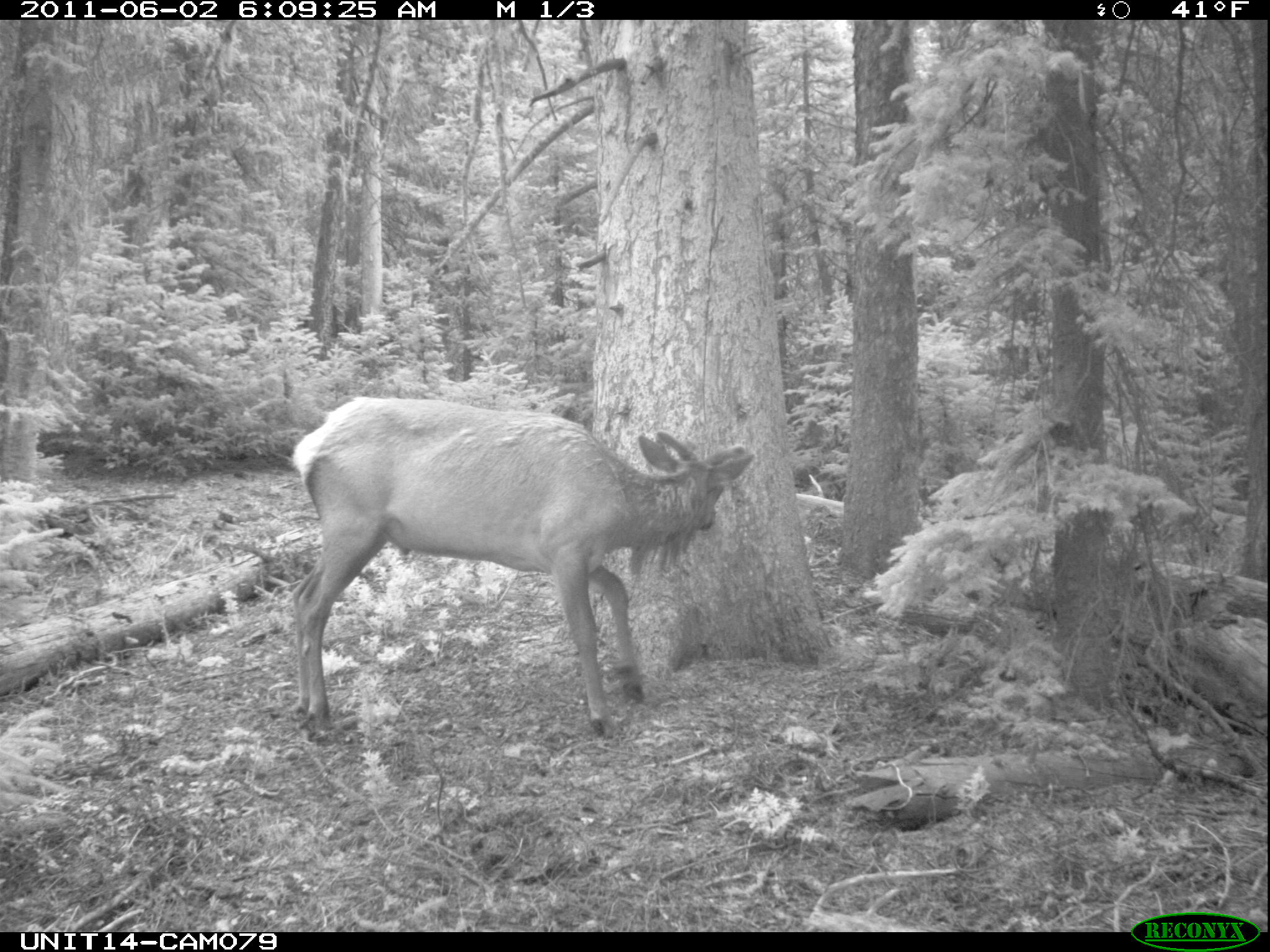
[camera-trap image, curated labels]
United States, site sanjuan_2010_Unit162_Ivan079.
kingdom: Animalia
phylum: Chordata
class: Mammalia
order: Artiodactyla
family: Cervidae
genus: Cervus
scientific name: Cervus elaphus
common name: red deer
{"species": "Cervus elaphus (red deer)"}